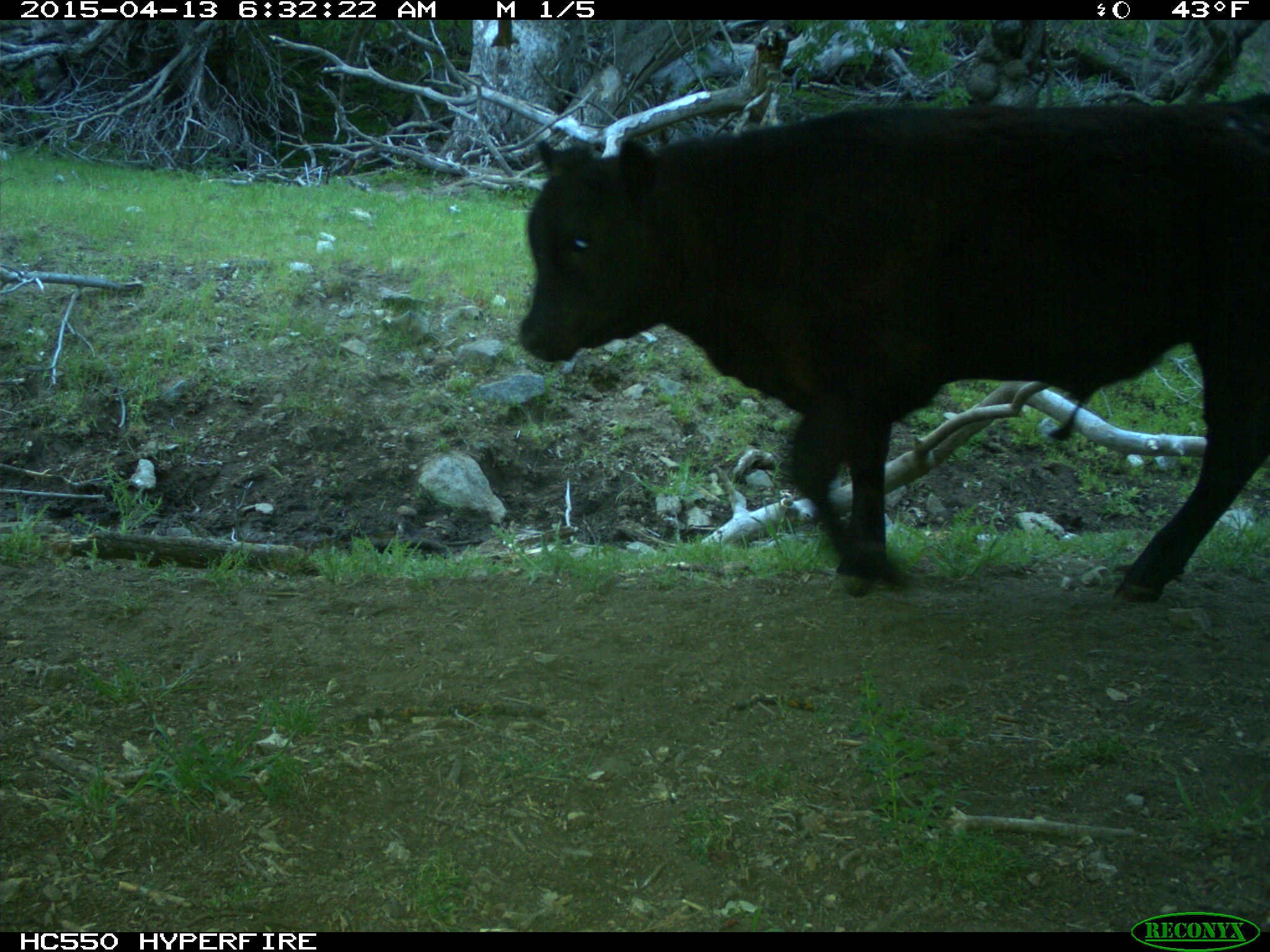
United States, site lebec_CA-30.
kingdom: Animalia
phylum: Chordata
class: Mammalia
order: Artiodactyla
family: Bovidae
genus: Bos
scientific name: Bos taurus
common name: domestic cow